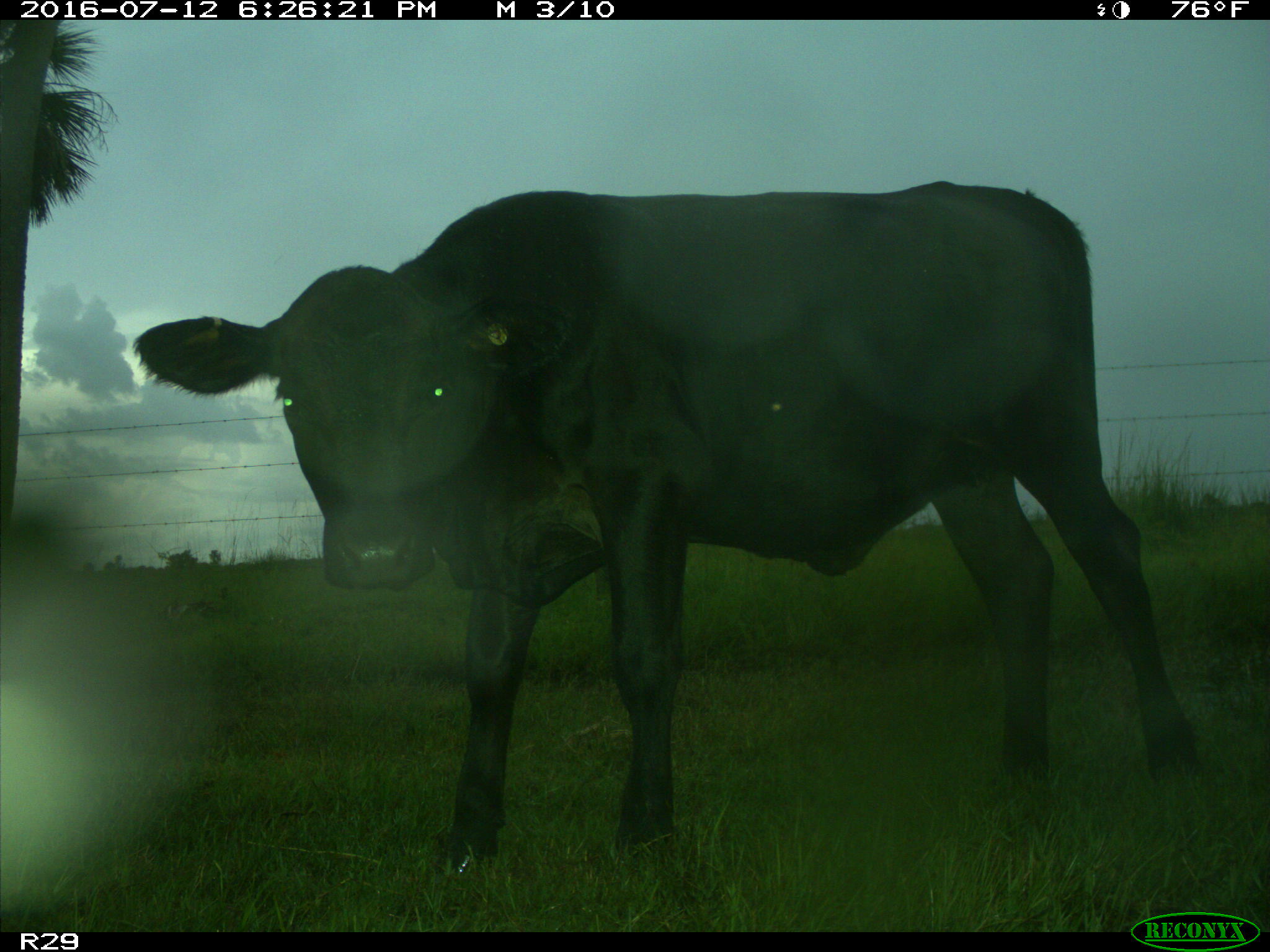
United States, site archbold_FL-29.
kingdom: Animalia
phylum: Chordata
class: Mammalia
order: Artiodactyla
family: Bovidae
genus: Bos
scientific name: Bos taurus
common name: domestic cow